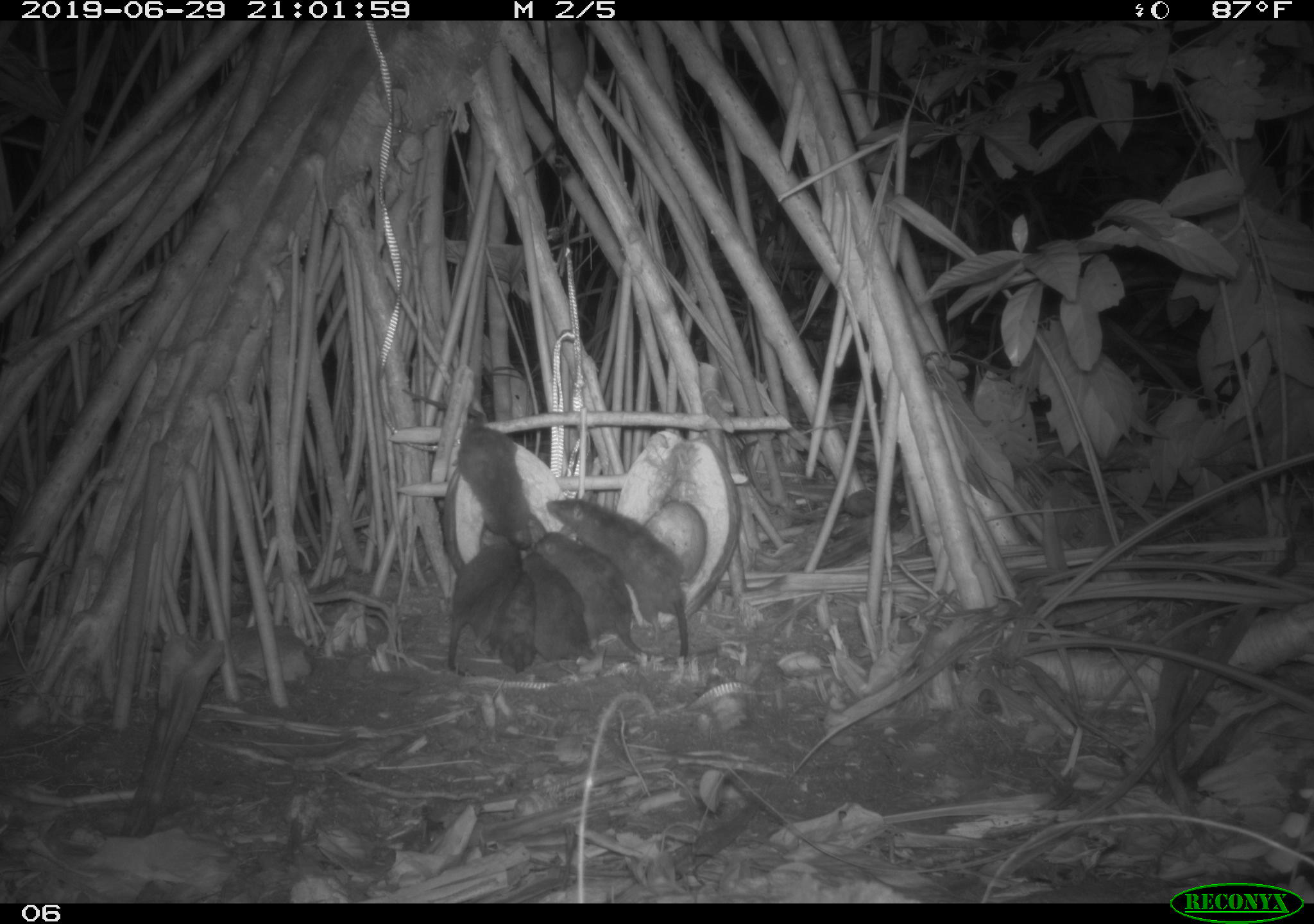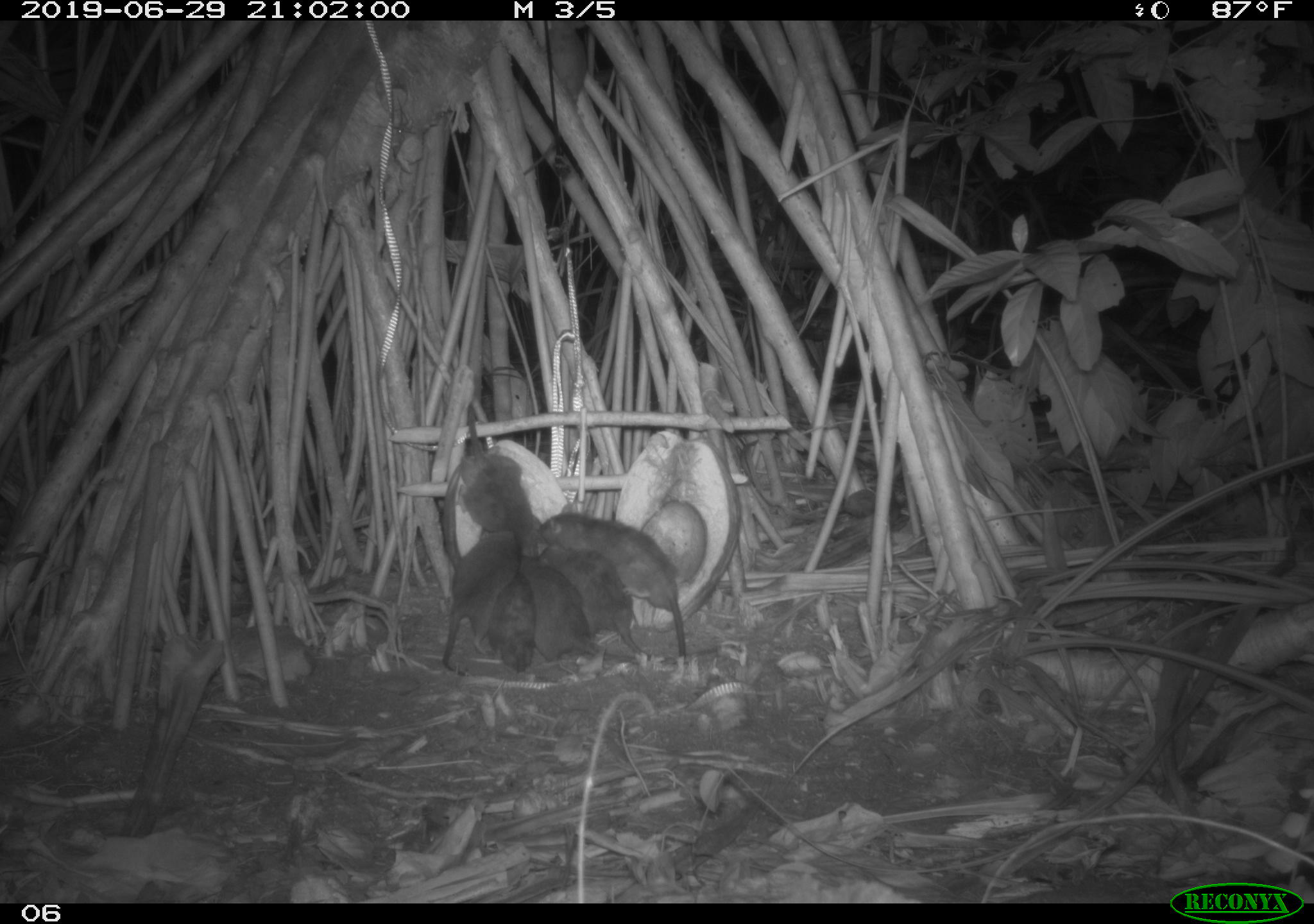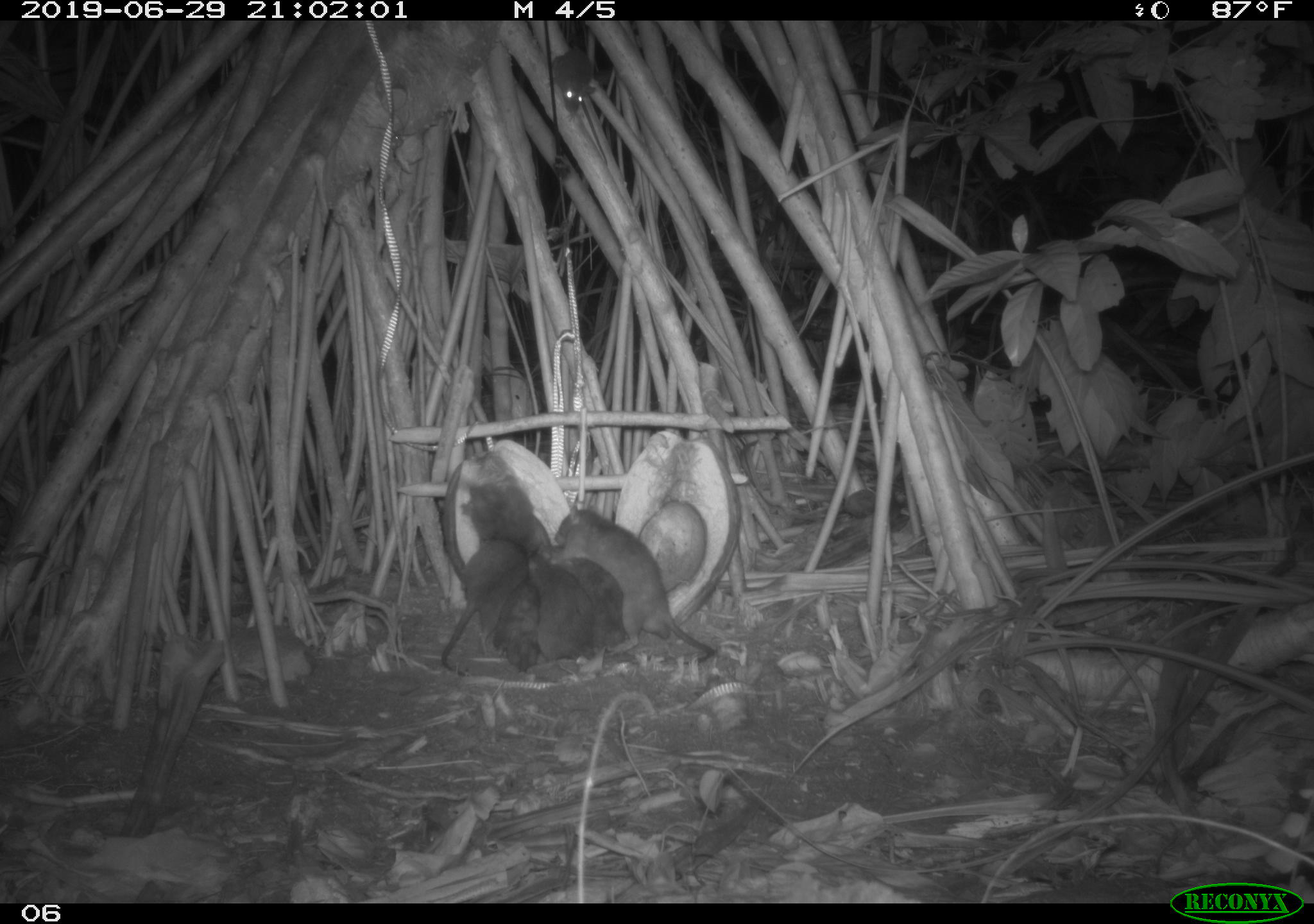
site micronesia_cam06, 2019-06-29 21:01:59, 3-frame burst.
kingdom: Animalia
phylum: Chordata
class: Mammalia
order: Rodentia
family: Muridae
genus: Rattus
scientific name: Rattus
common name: rat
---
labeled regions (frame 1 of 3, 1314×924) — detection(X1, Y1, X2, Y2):
rat: detection(543, 490, 702, 665); detection(393, 379, 537, 556); detection(530, 517, 654, 661); detection(432, 527, 518, 677); detection(526, 545, 588, 674); detection(486, 562, 538, 685)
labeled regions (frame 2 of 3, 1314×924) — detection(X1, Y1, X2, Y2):
rat: detection(536, 499, 698, 672); detection(541, 543, 673, 667); detection(457, 404, 548, 569); detection(517, 559, 655, 665); detection(435, 529, 525, 678); detection(486, 572, 540, 681)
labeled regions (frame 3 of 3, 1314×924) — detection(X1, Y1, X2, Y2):
rat: detection(554, 499, 717, 672); detection(434, 536, 521, 682); detection(429, 461, 542, 572); detection(541, 542, 634, 649); detection(523, 549, 603, 665); detection(493, 555, 555, 685); detection(540, 39, 604, 120)